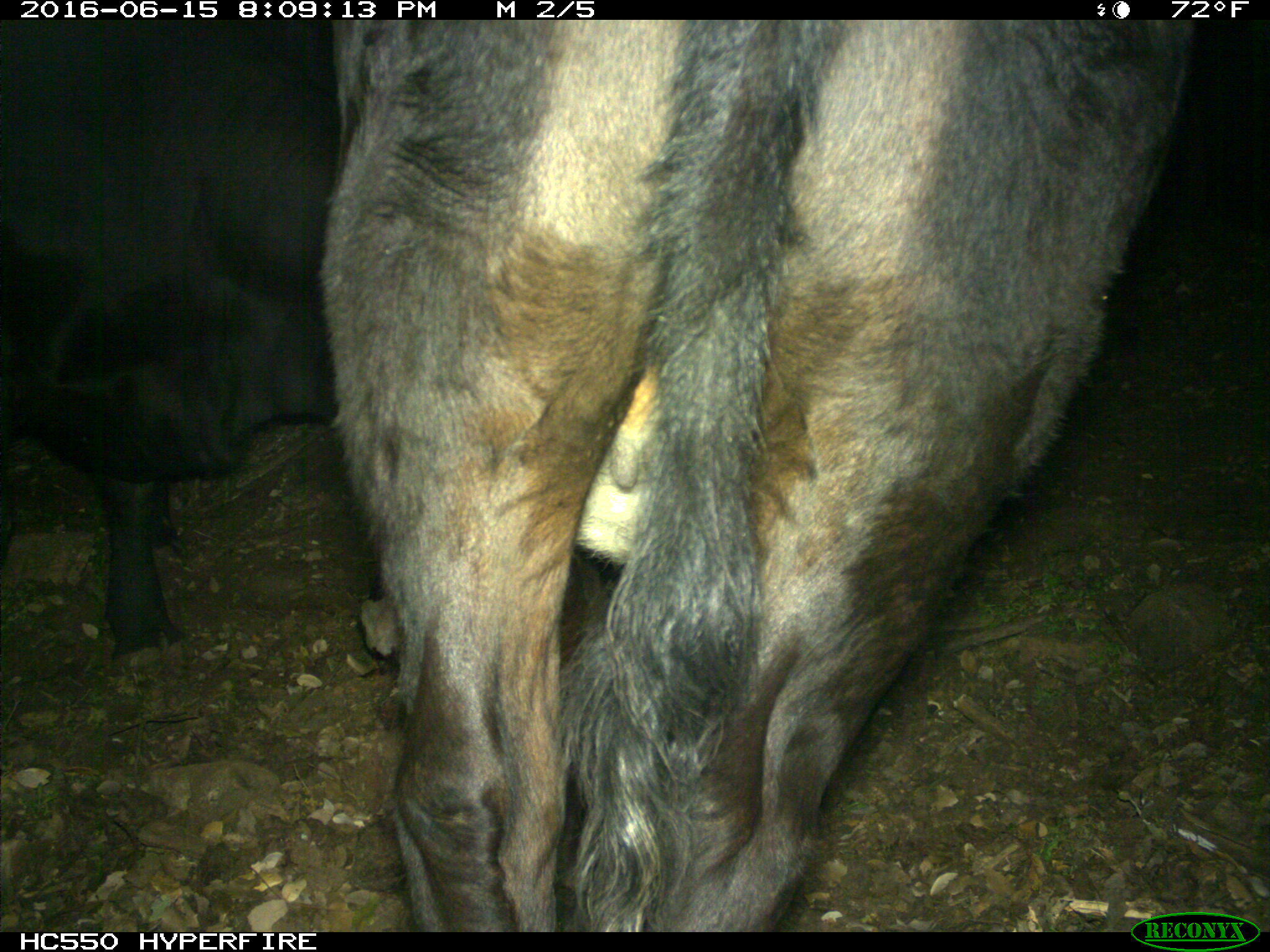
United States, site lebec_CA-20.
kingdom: Animalia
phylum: Chordata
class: Mammalia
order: Artiodactyla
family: Bovidae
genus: Bos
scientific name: Bos taurus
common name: domestic cow